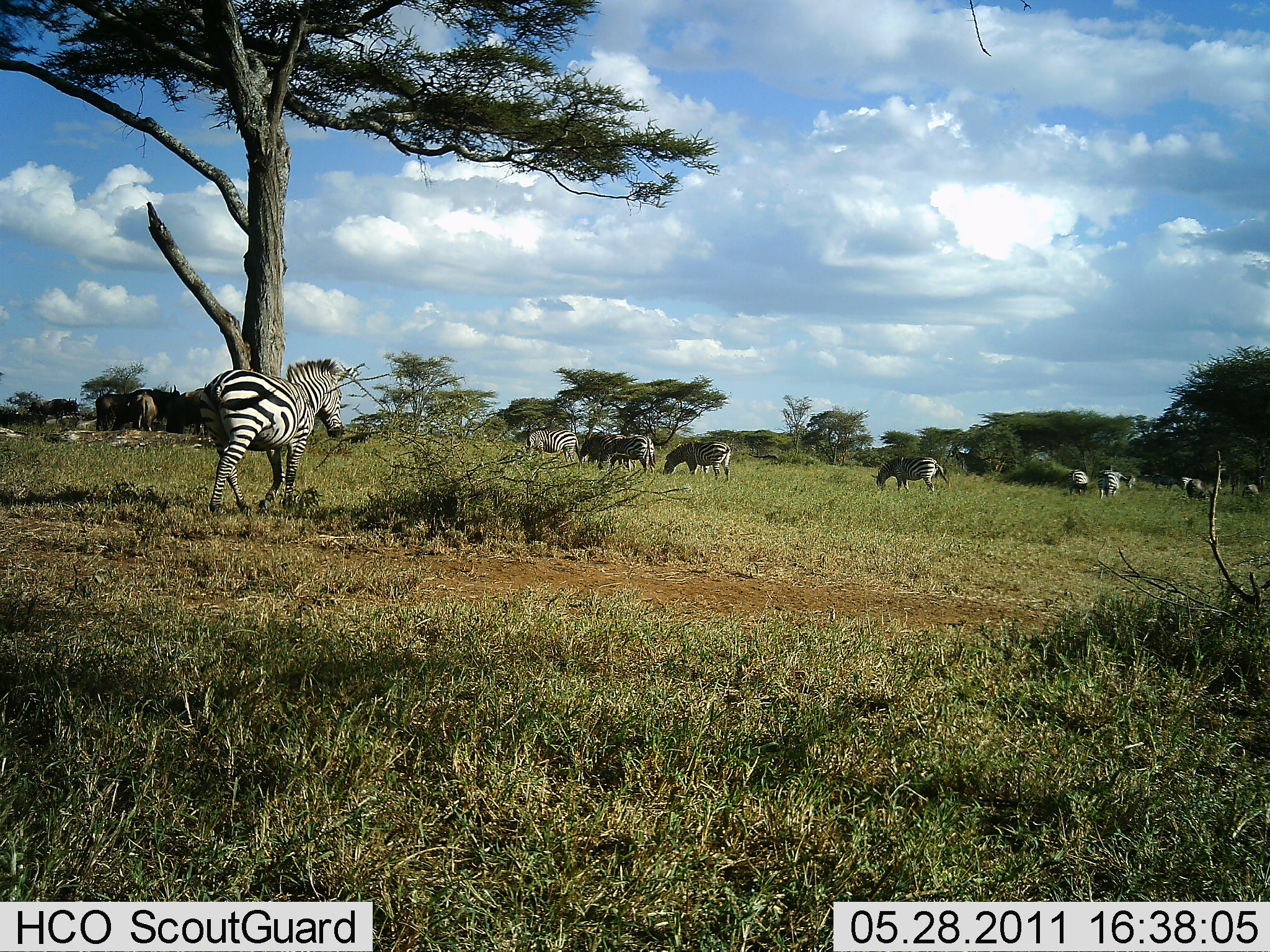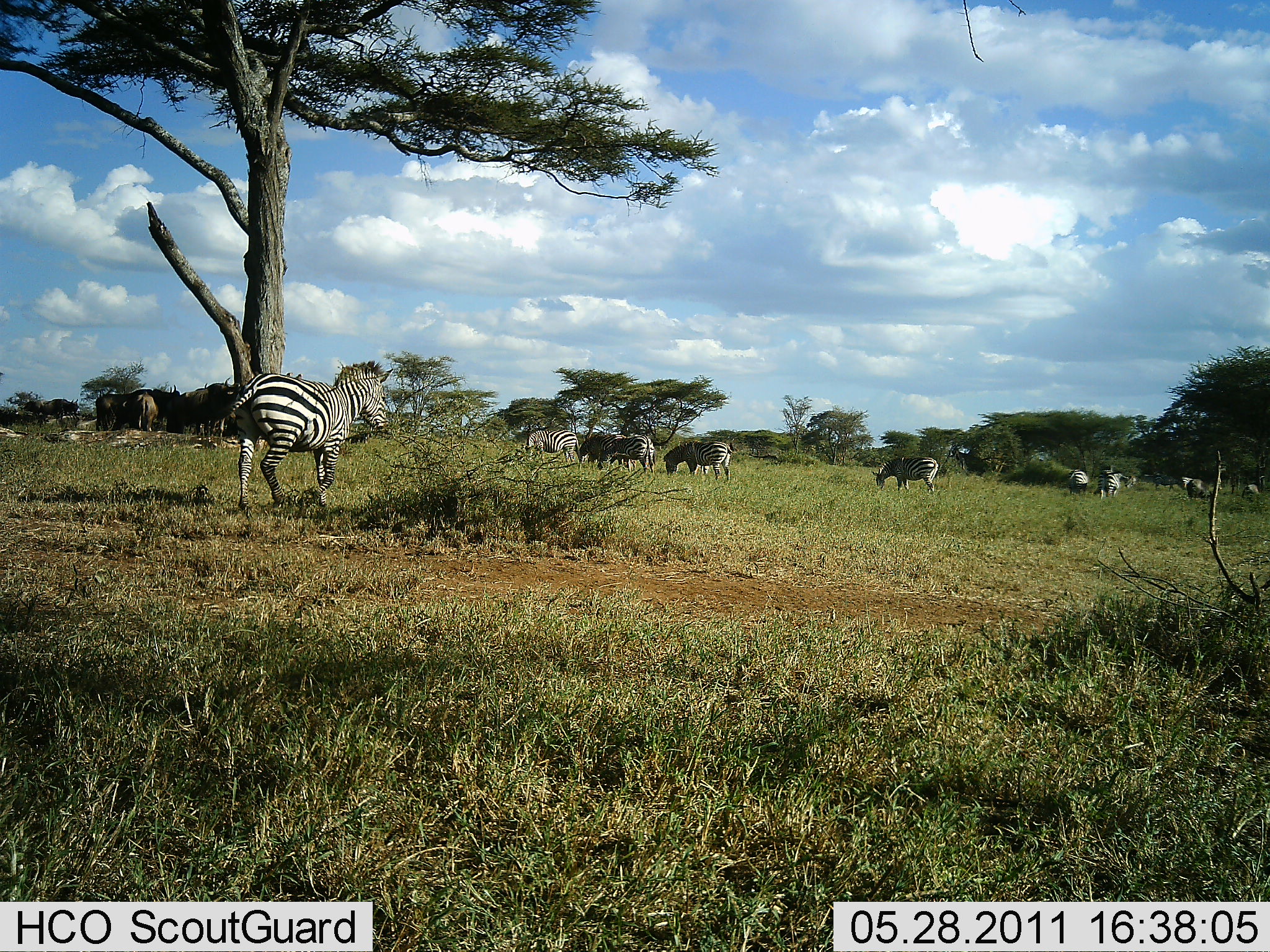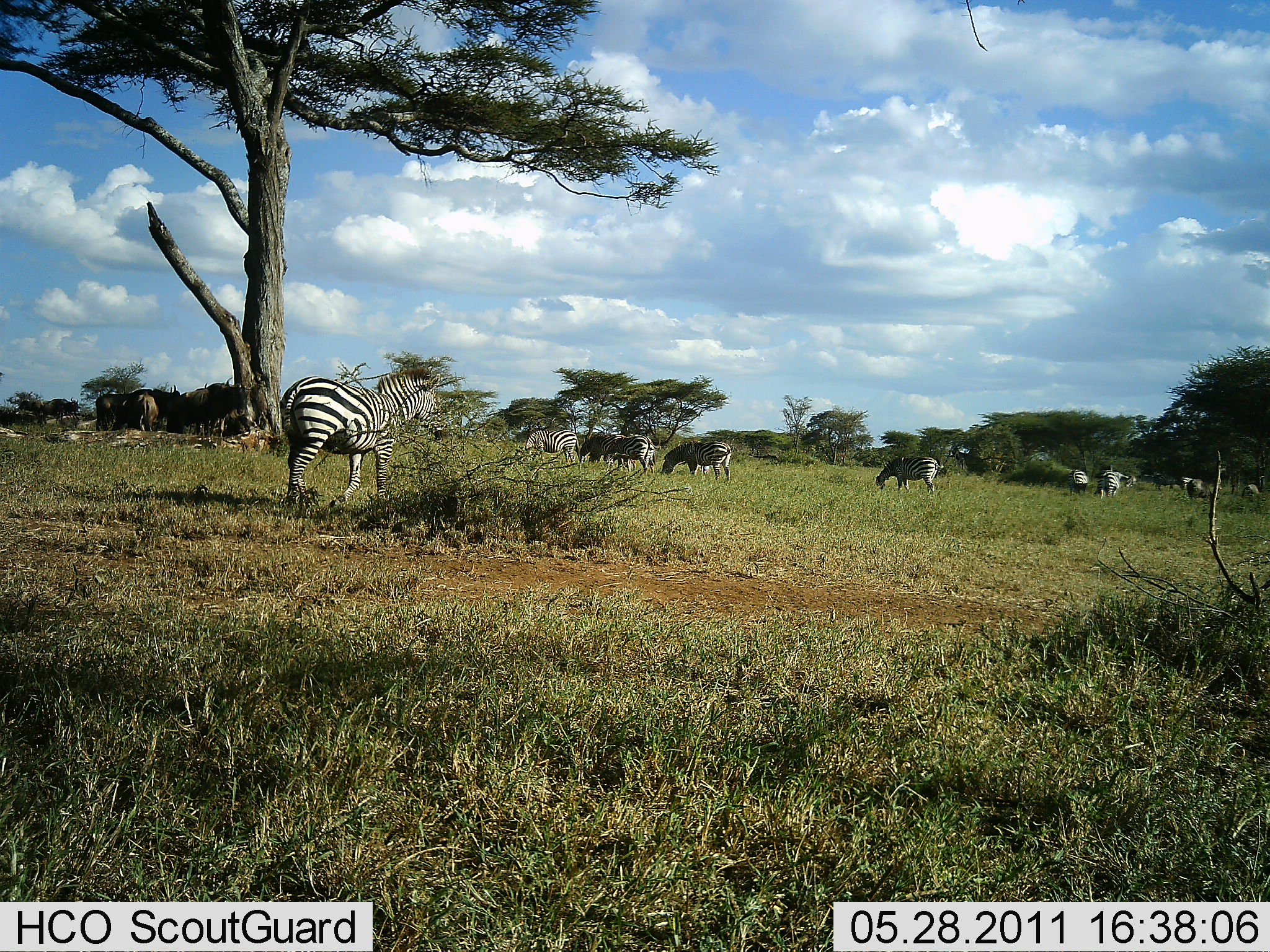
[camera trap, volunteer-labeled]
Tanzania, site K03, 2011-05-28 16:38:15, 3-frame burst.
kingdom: Animalia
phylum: Chordata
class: Mammalia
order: Perissodactyla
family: Equidae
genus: Equus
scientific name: Equus quagga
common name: plains zebra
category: zebra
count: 11-50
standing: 38%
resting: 0%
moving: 62%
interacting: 0%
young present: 0%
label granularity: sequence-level